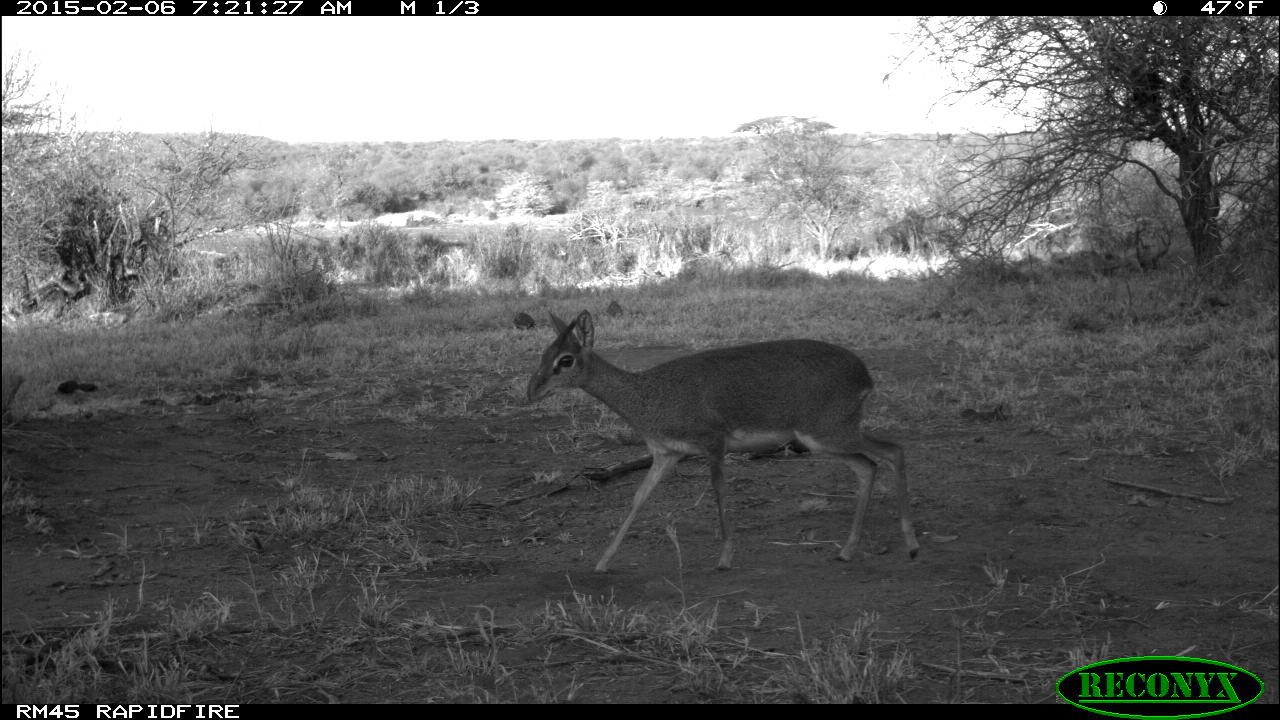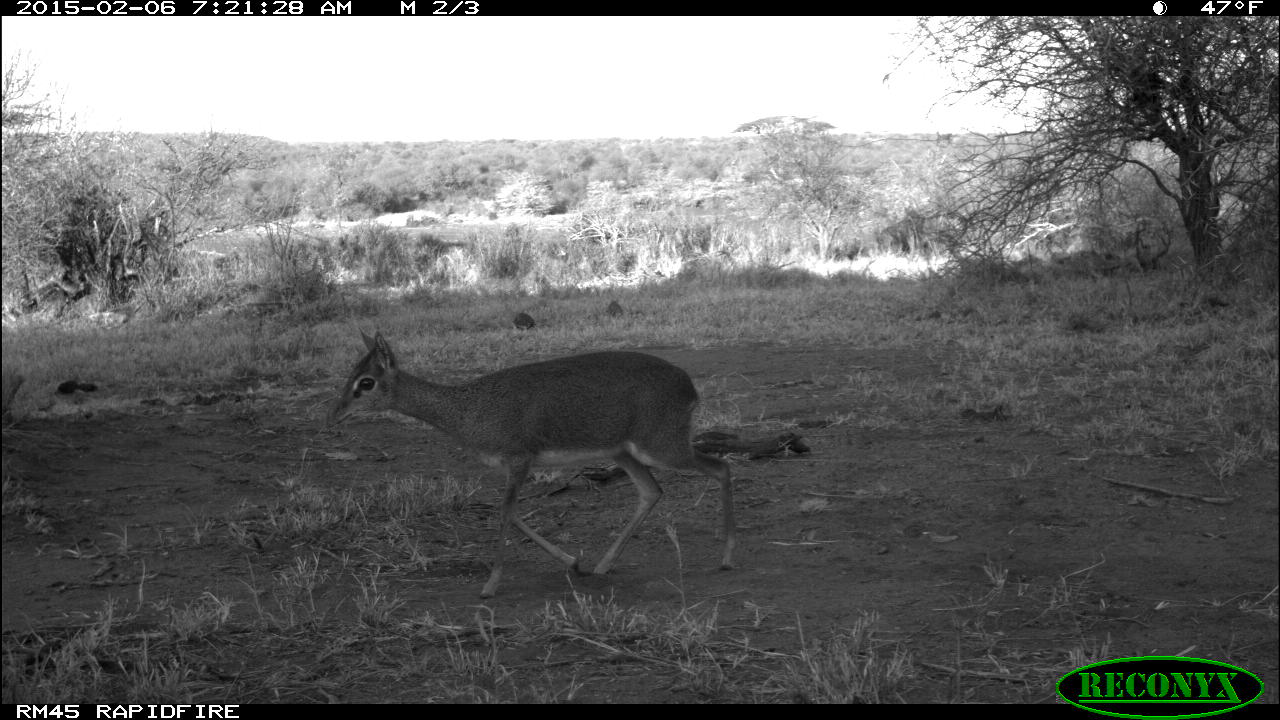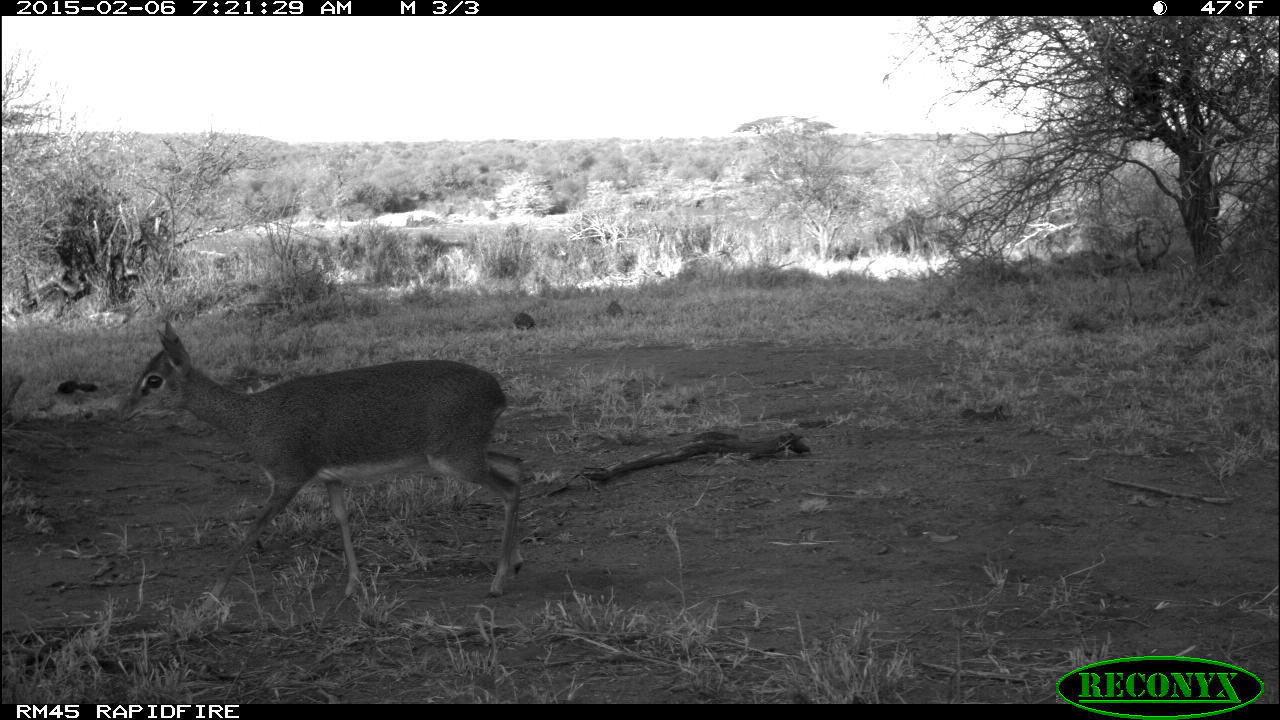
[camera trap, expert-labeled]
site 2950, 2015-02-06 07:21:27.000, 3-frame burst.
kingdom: Animalia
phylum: Chordata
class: Mammalia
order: Artiodactyla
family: Bovidae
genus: Madoqua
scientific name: Madoqua guentheri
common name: günther's dik-dik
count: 1